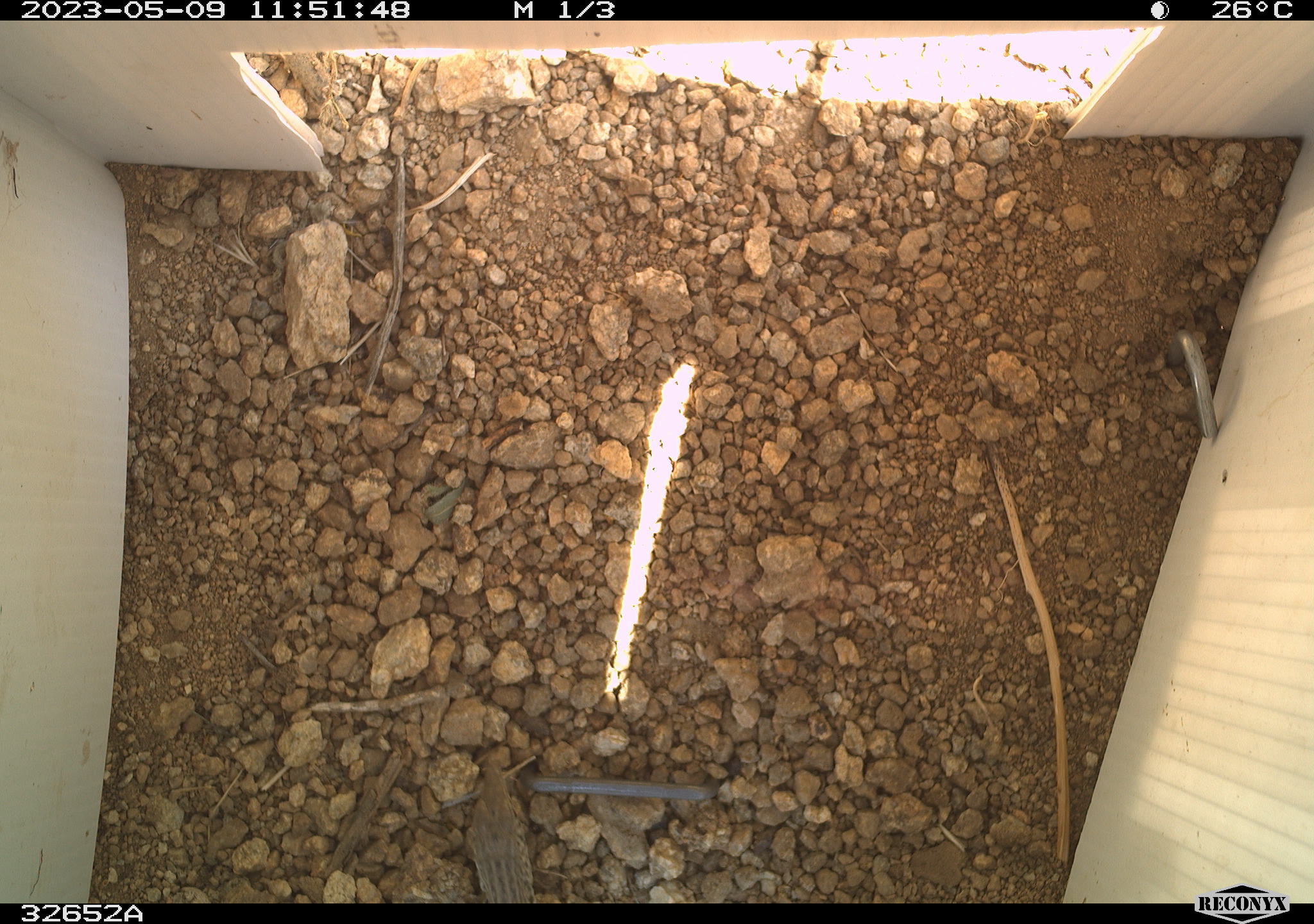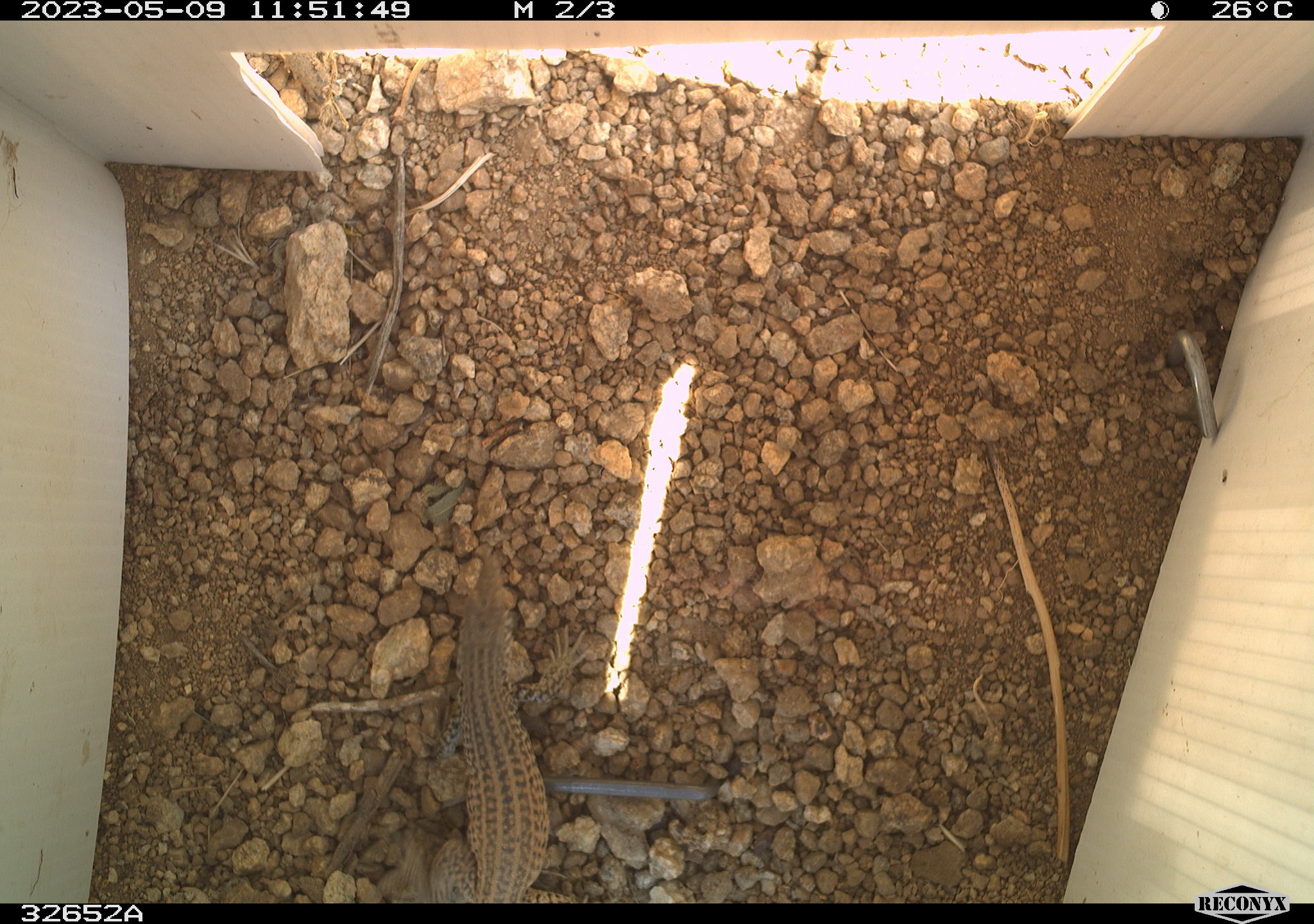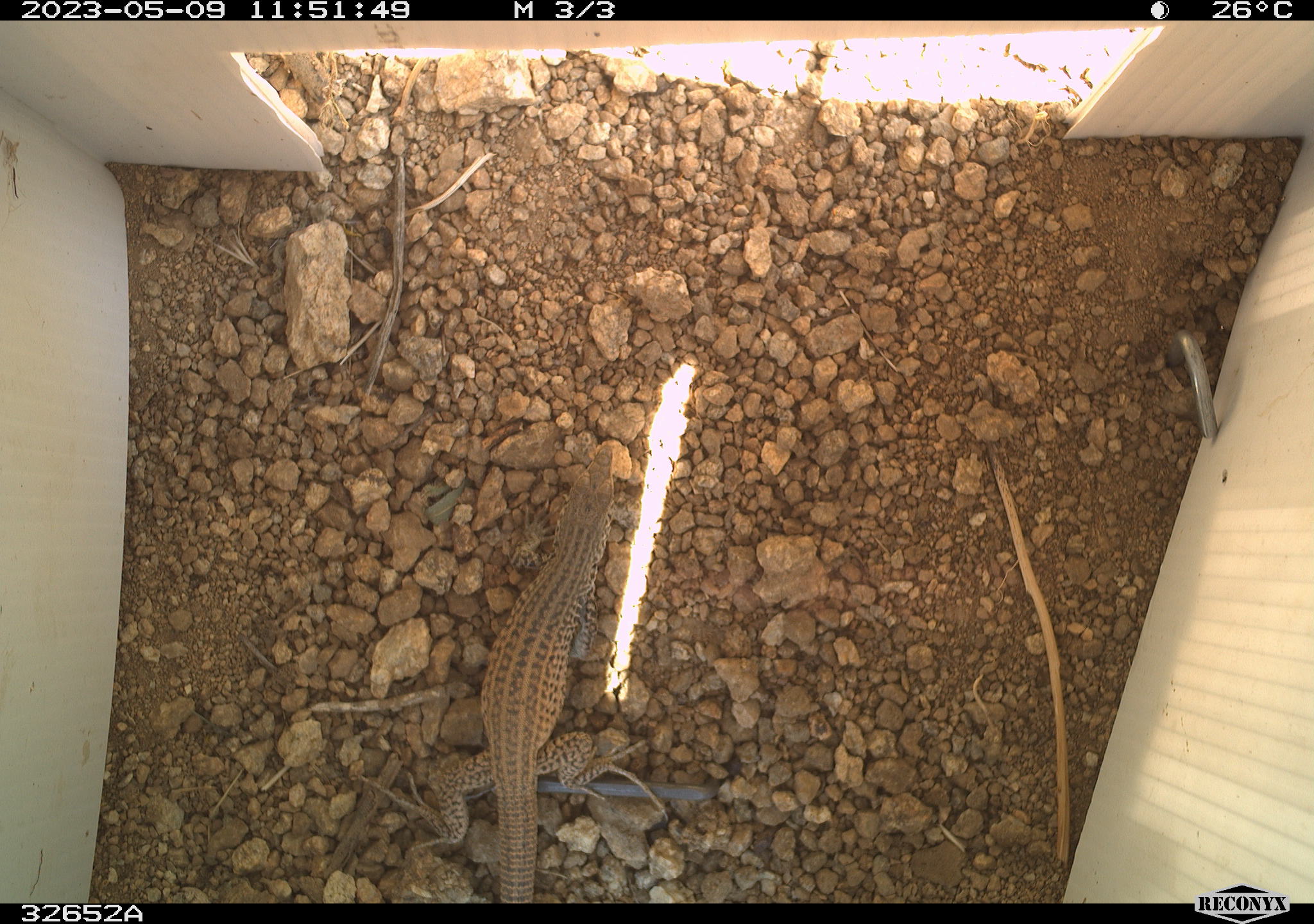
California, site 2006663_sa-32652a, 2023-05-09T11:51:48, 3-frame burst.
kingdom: Animalia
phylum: Chordata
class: Reptilia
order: Squamata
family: Teiidae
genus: Aspidoscelis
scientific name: Aspidoscelis tigris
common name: western whiptail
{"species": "western whiptail (Aspidoscelis tigris)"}